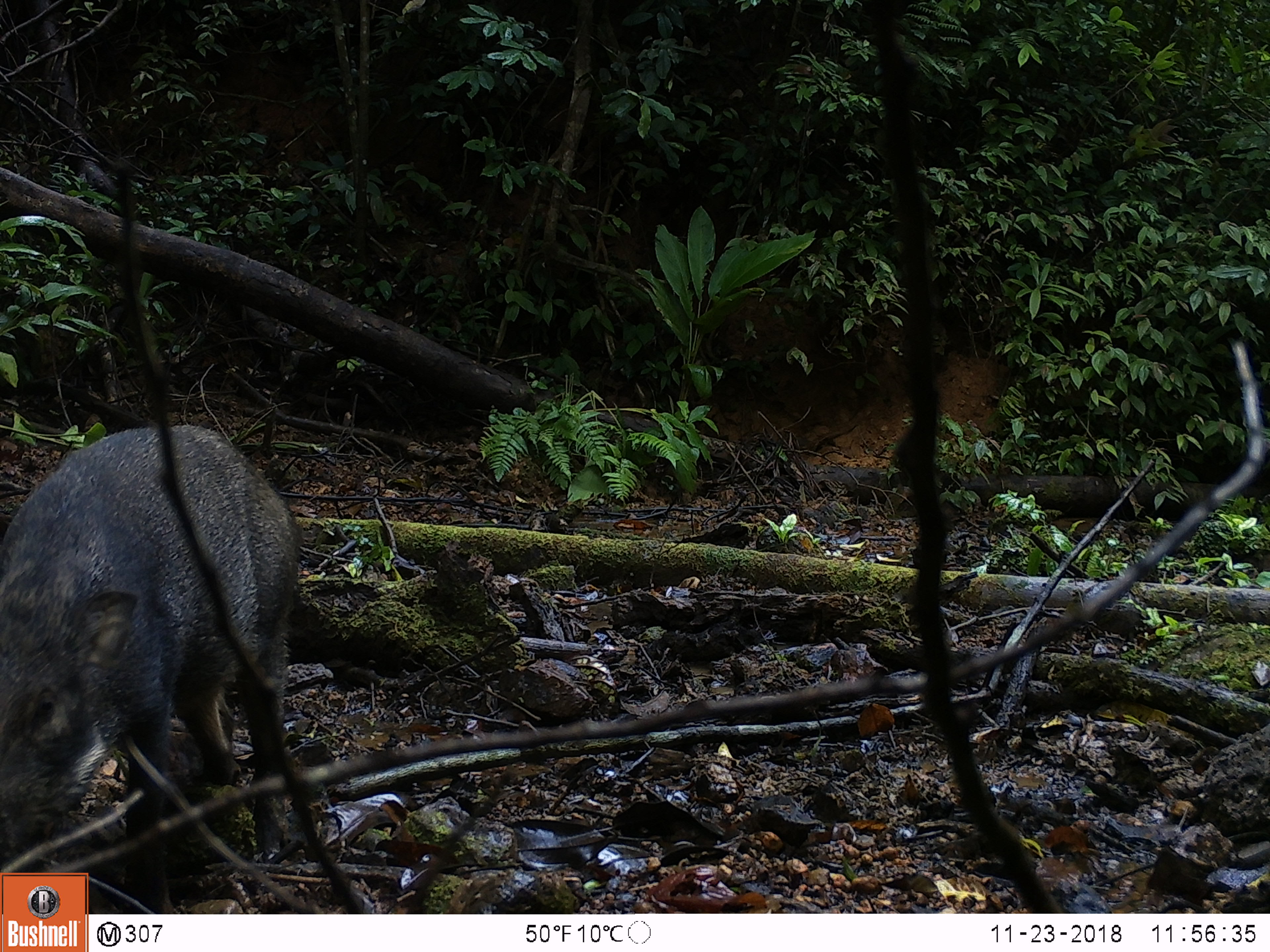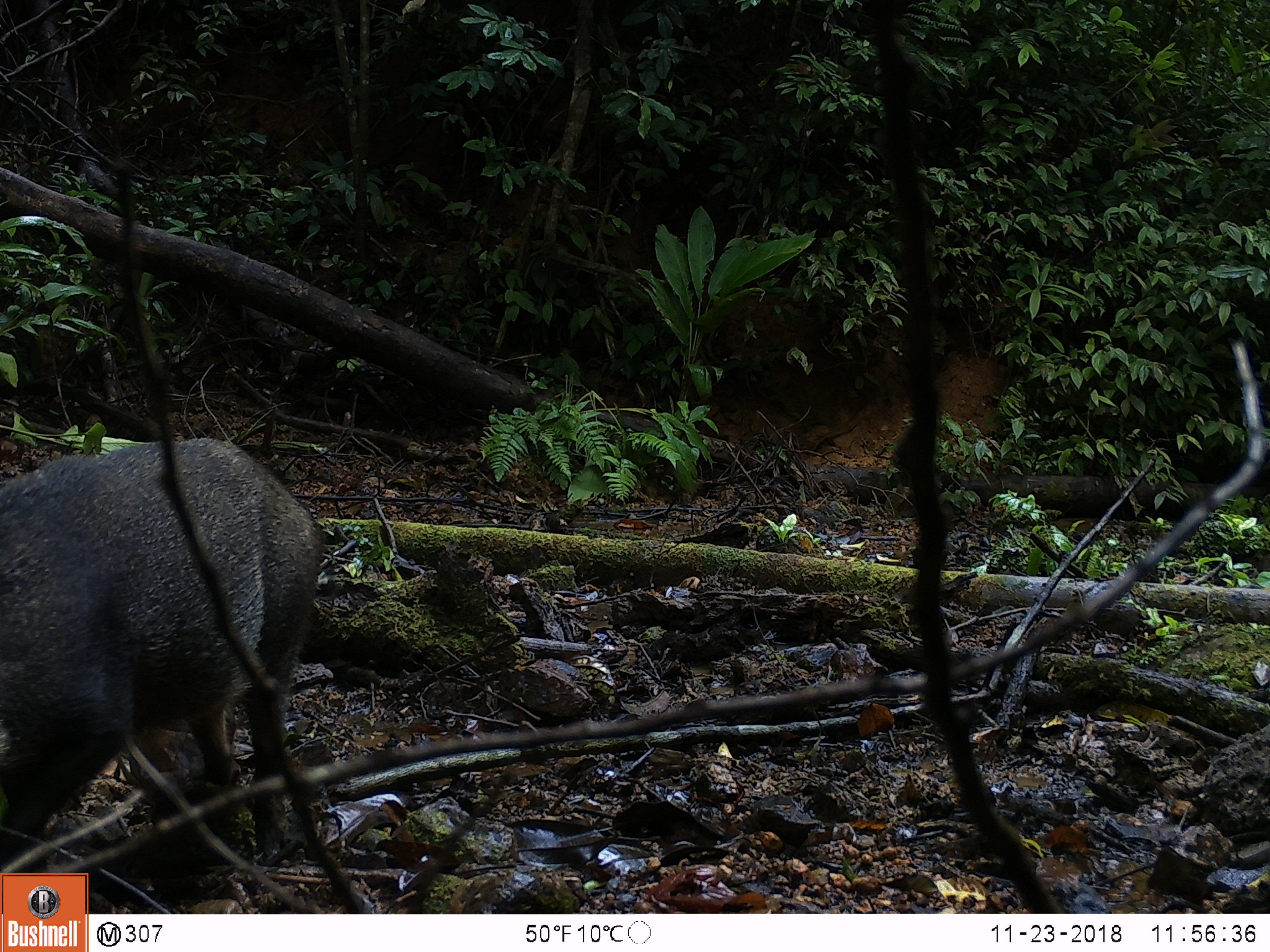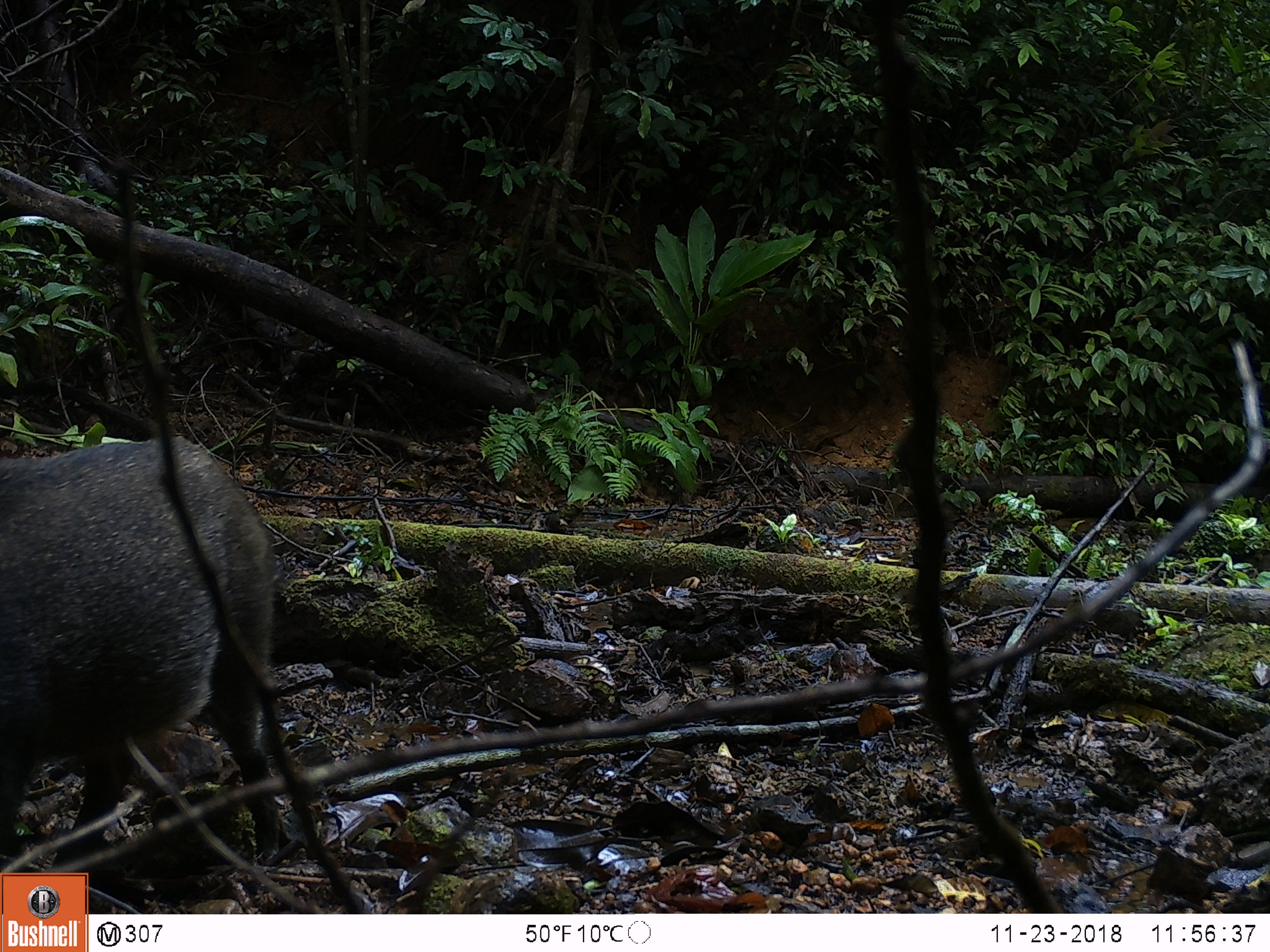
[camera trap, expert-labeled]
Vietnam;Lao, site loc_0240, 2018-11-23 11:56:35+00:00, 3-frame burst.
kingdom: Animalia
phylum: Chordata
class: Mammalia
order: Artiodactyla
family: Suidae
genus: Sus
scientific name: Sus scrofa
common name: eurasian wild pig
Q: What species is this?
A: Eurasian wild pig (Sus scrofa).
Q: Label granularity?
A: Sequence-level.